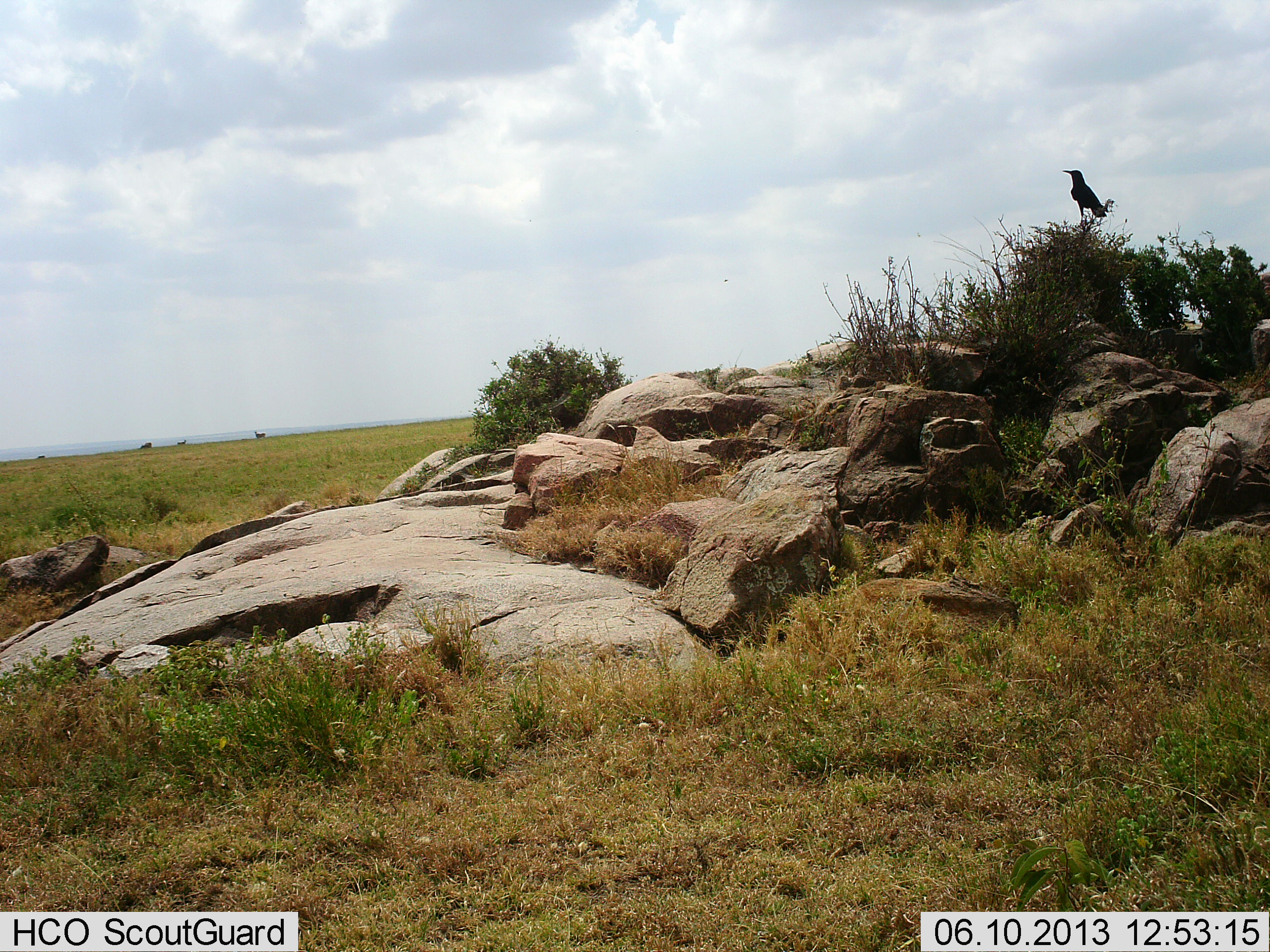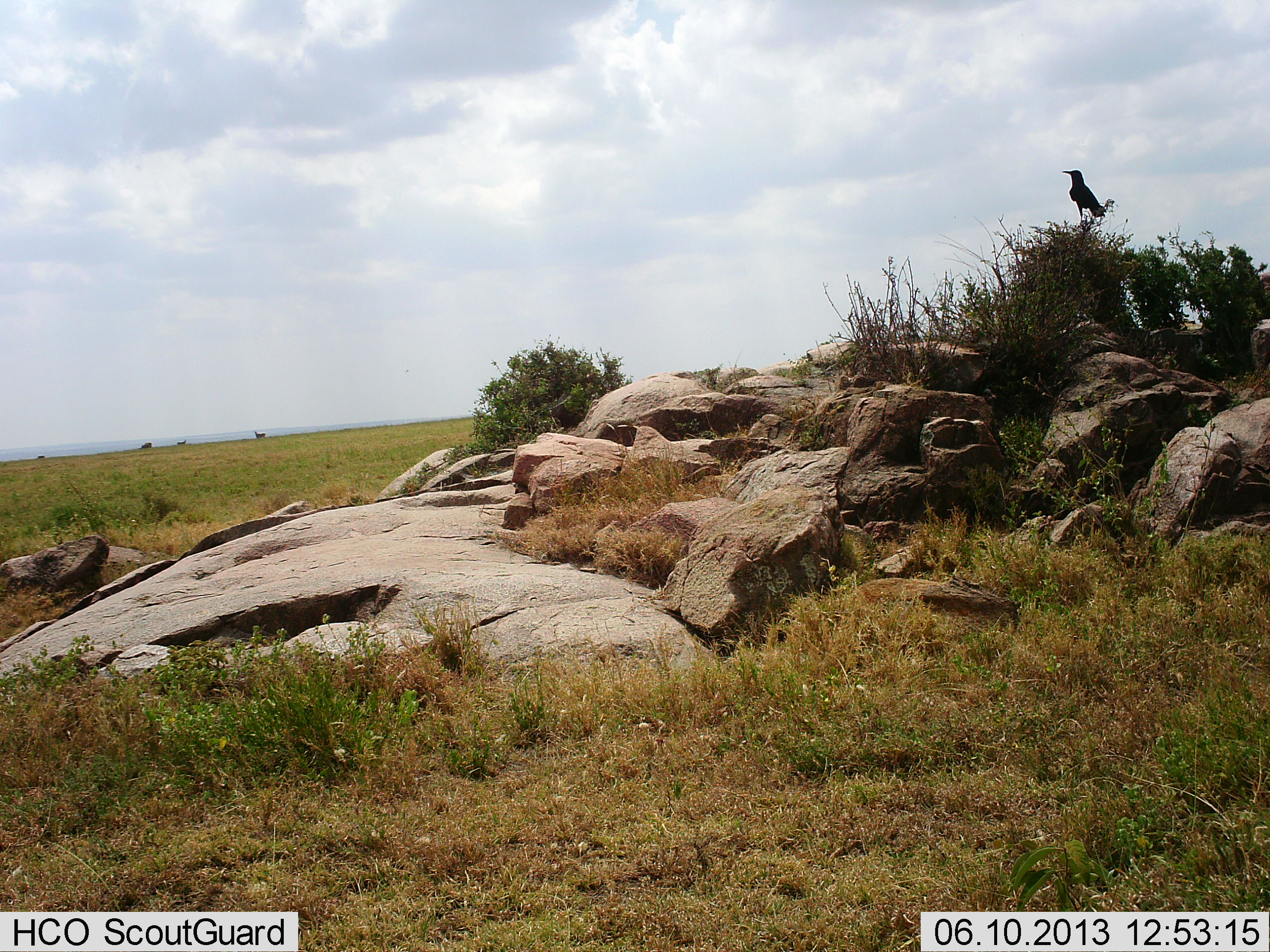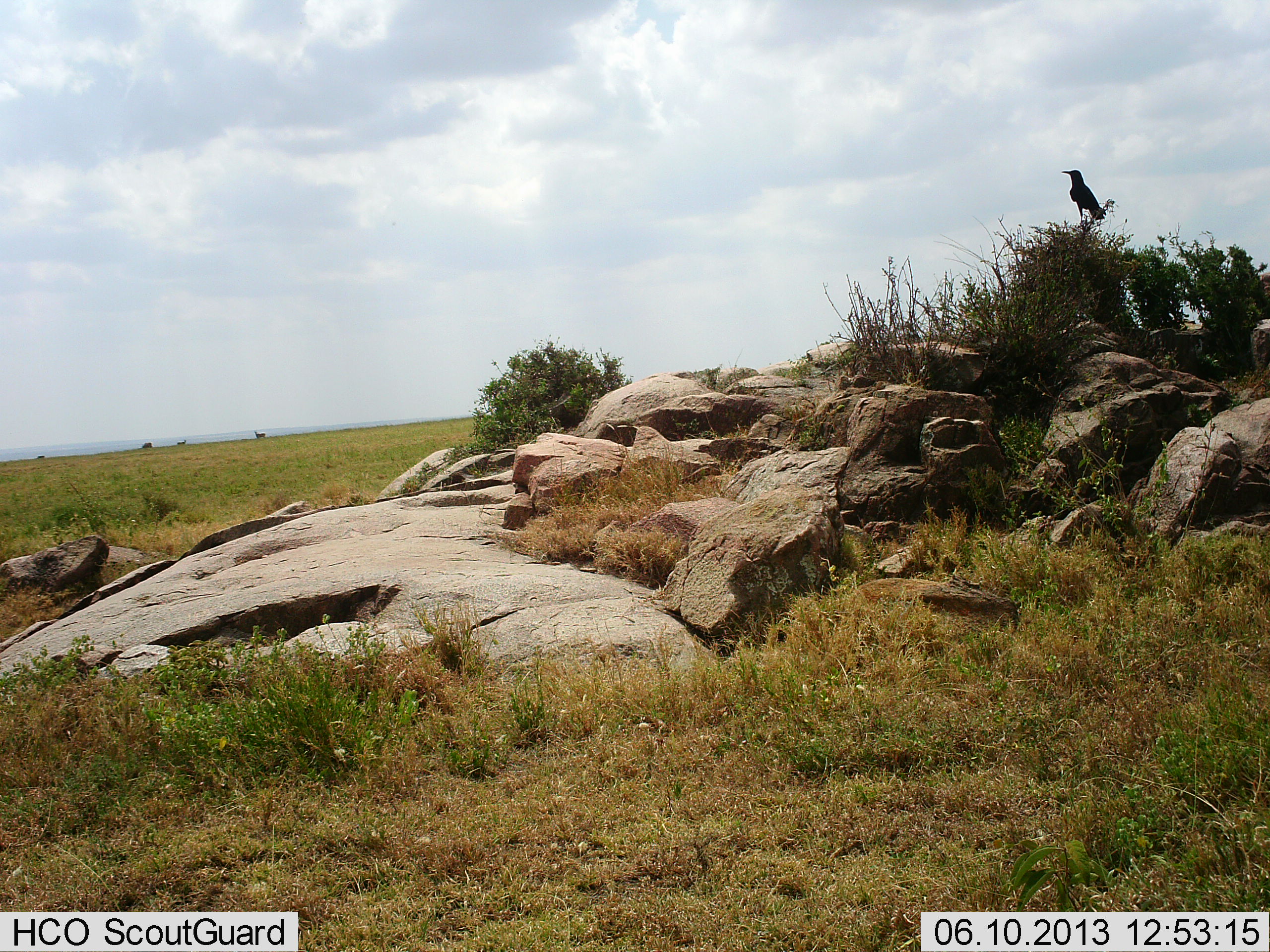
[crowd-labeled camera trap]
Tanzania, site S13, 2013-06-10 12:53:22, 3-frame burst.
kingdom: Animalia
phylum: Chordata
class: Aves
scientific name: Aves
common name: bird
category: otherbird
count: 1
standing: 83%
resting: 19%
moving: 0%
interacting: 0%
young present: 0%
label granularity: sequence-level